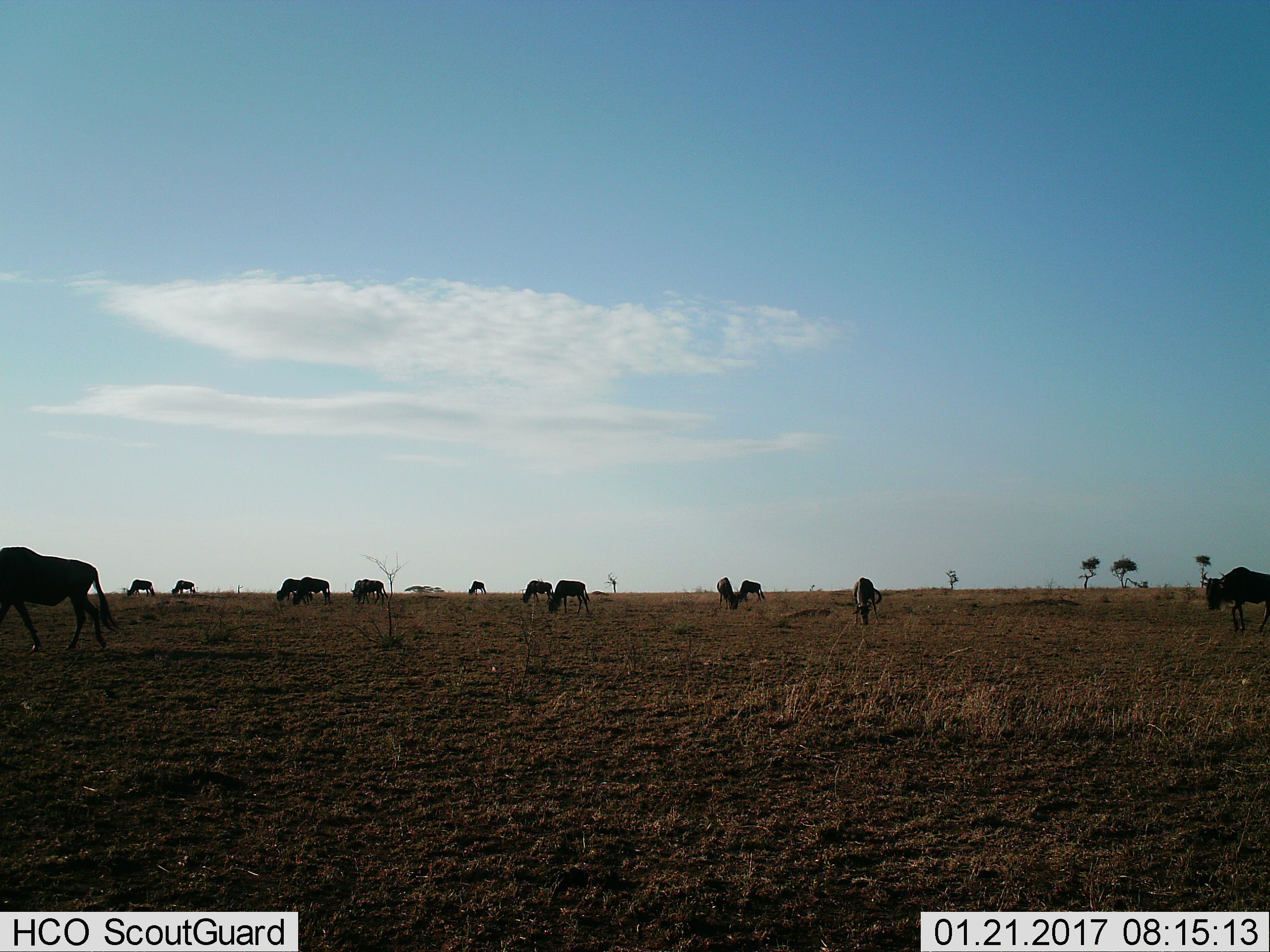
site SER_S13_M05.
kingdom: Animalia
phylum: Chordata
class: Mammalia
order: Artiodactyla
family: Bovidae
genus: Connochaetes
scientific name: Connochaetes taurinus taurinus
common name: blue wildebeest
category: wildebeestblue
Wildebeestblue (blue wildebeest) (Connochaetes taurinus taurinus), count 11-50. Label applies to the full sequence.